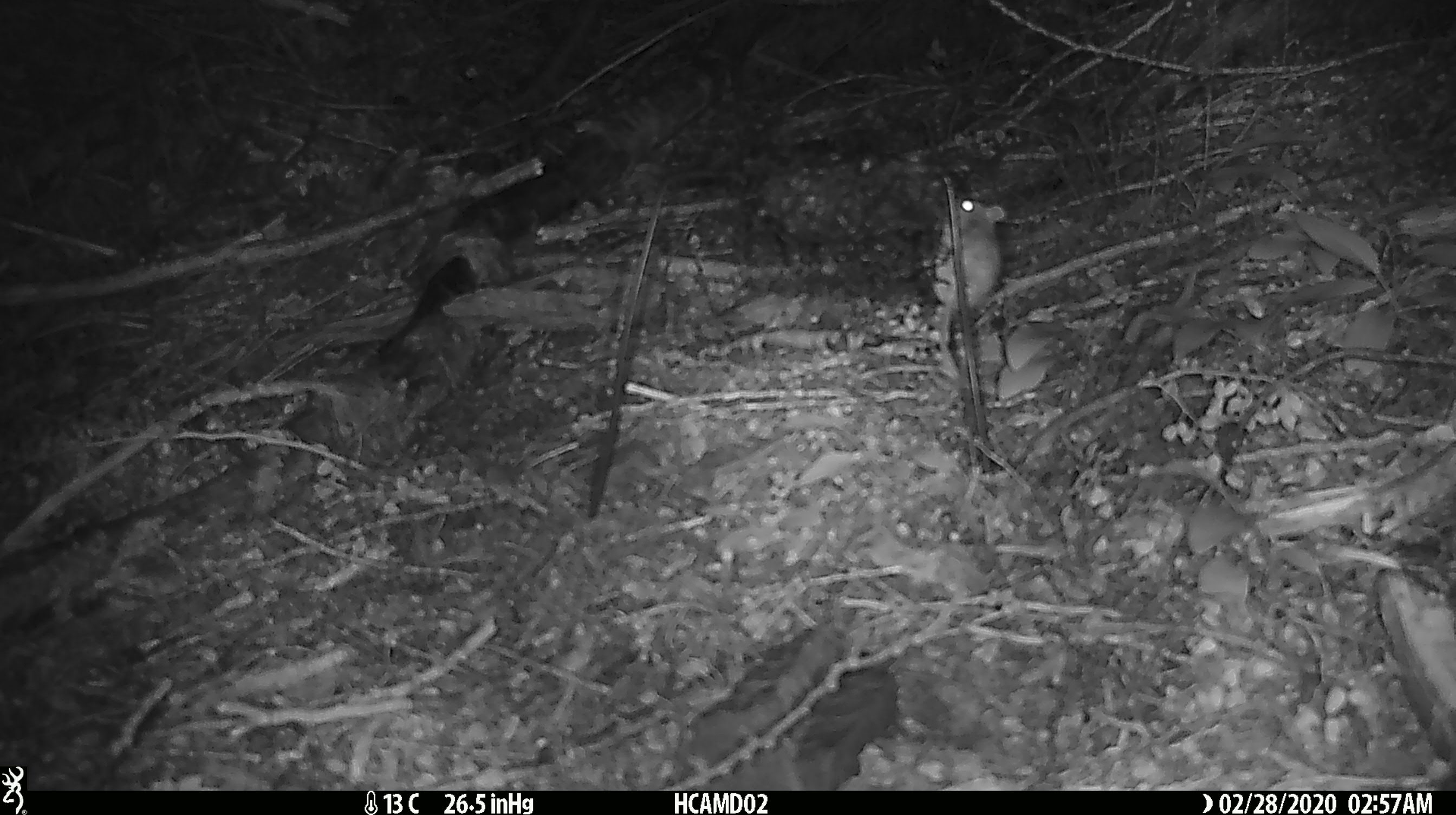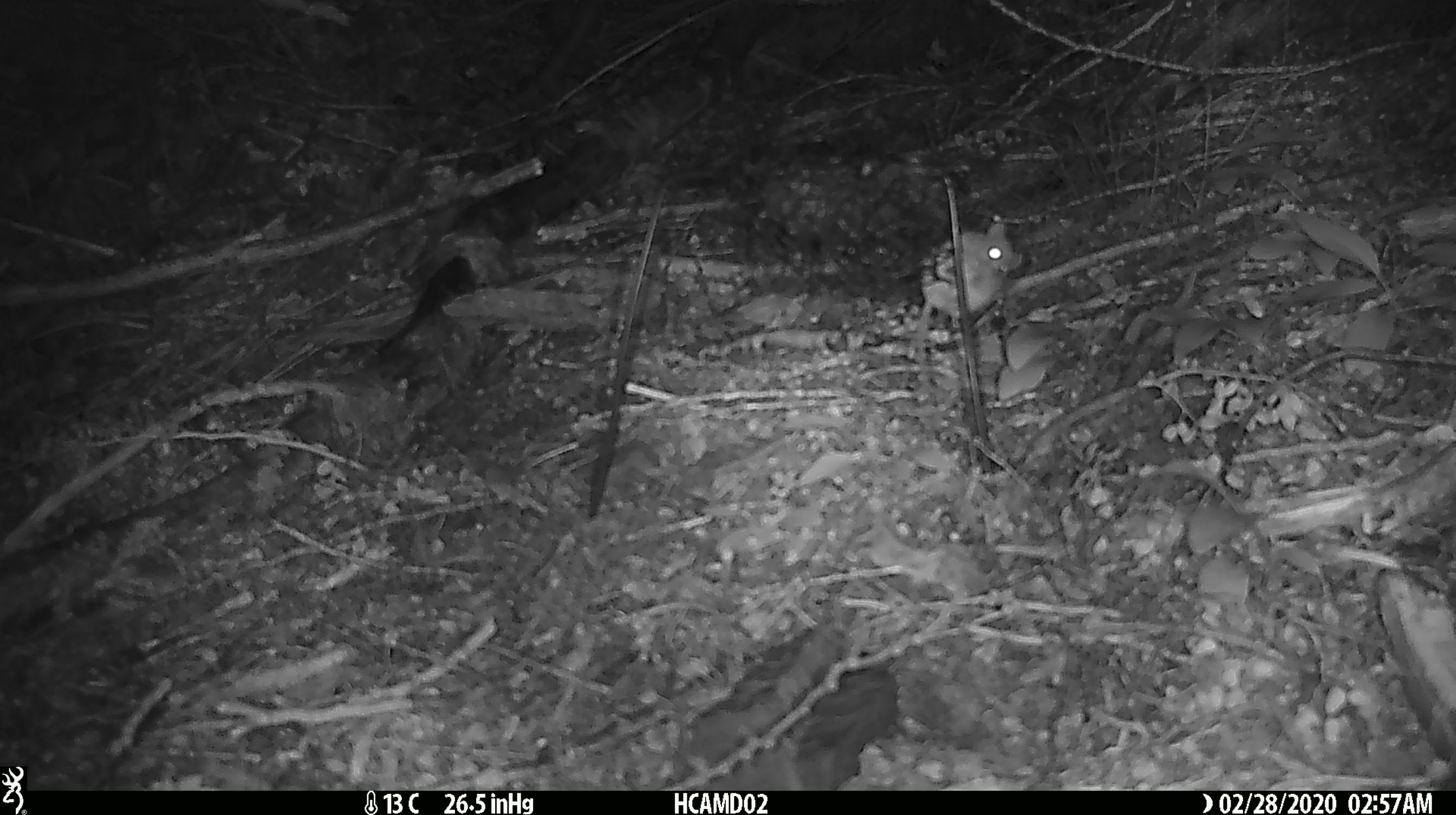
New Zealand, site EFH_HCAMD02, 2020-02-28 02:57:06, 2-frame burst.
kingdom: Animalia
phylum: Chordata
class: Mammalia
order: Rodentia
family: Muridae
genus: Mus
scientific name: Mus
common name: mouse